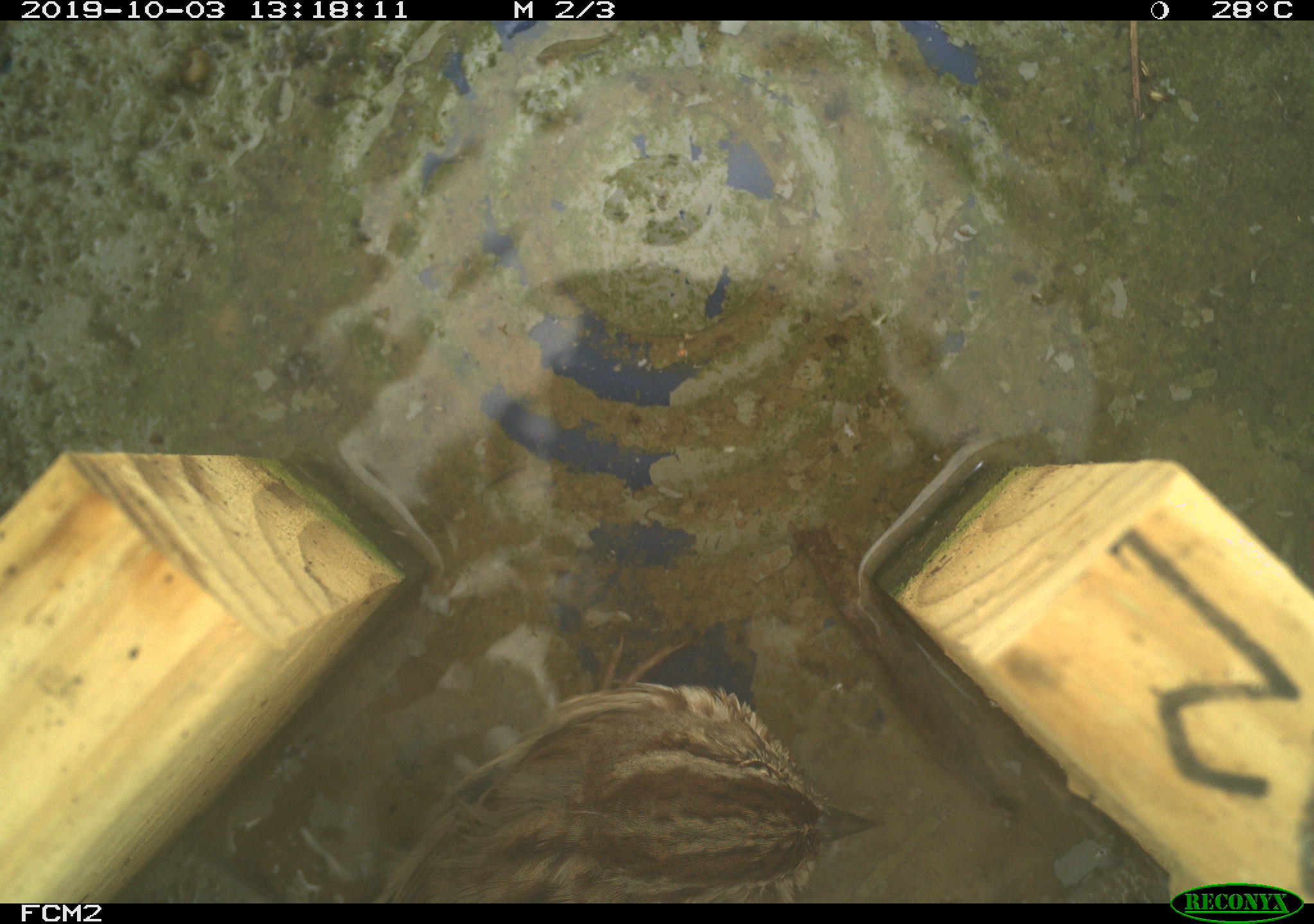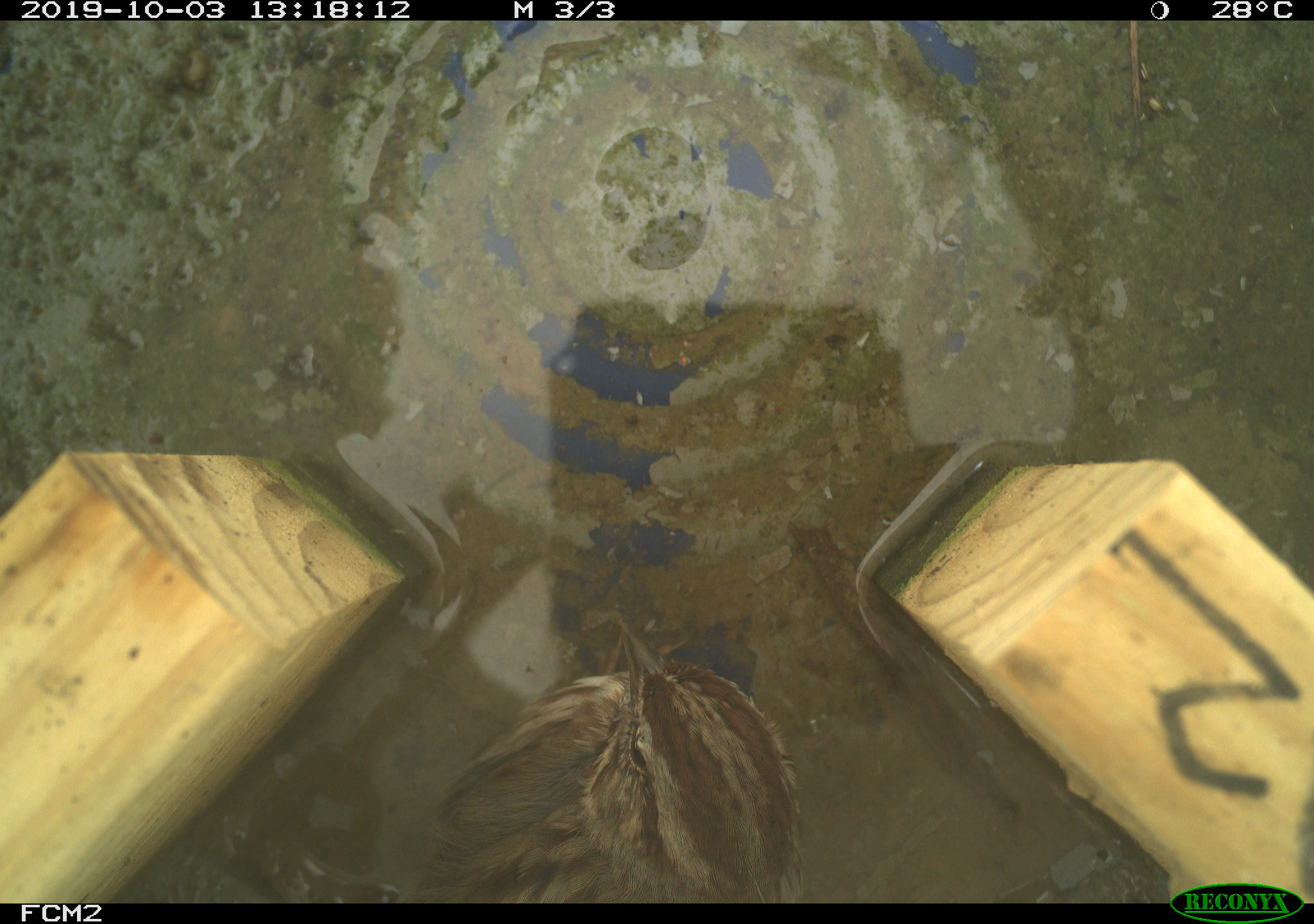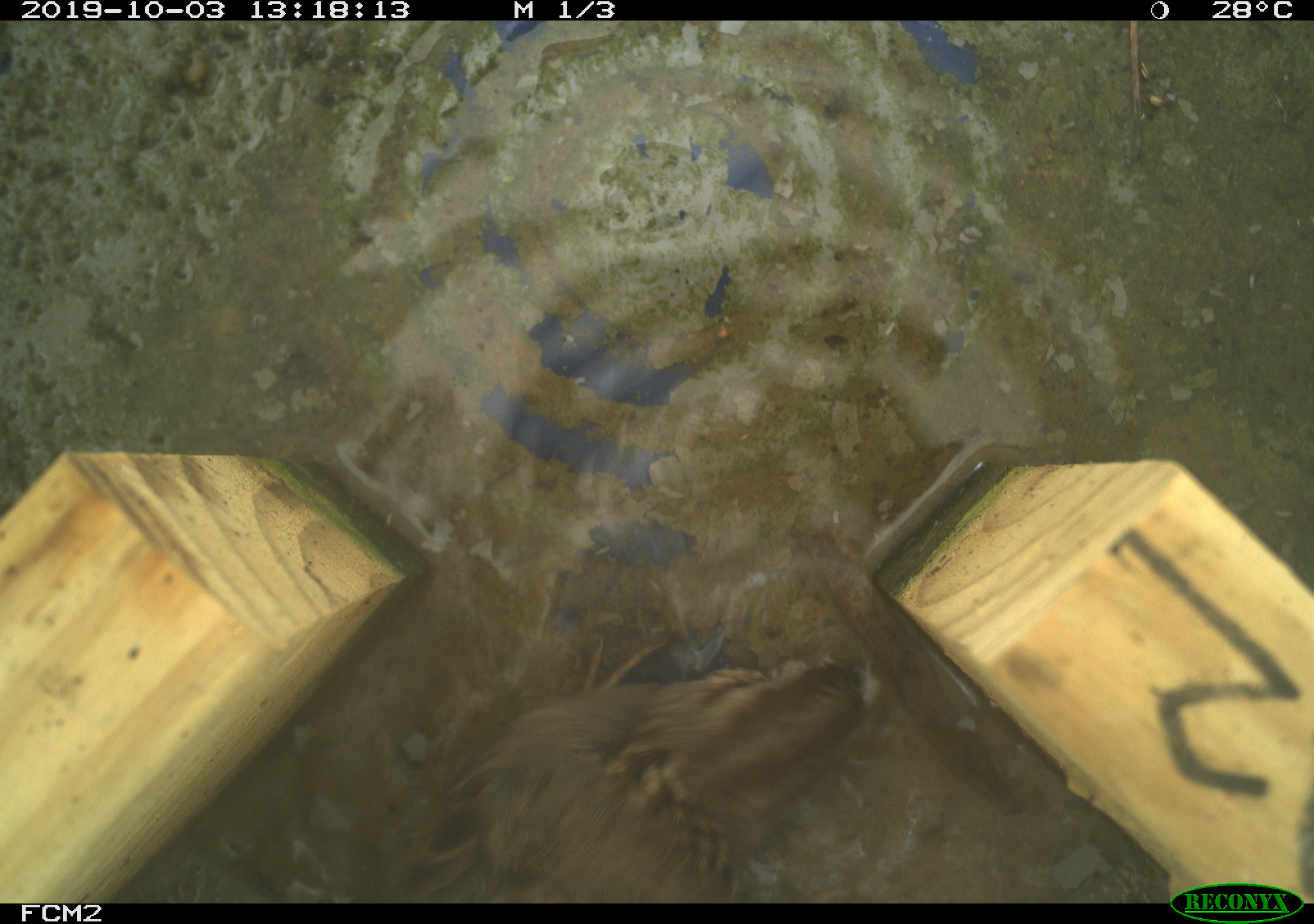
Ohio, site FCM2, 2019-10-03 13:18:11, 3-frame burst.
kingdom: Animalia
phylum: Chordata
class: Aves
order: Passeriformes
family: Passerellidae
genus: Melospiza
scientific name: Melospiza melodia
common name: song sparrow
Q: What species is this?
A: Song sparrow (Melospiza melodia).